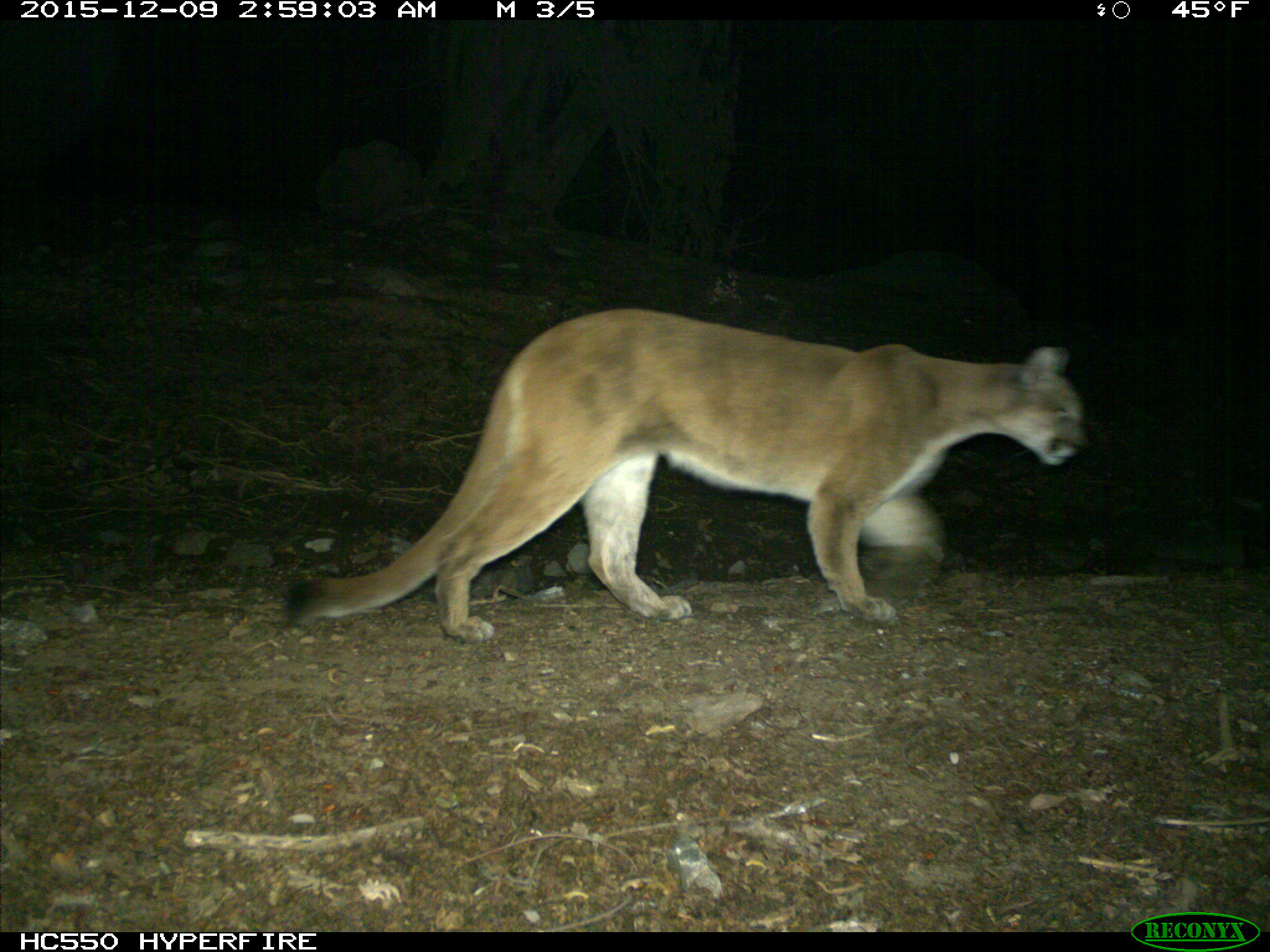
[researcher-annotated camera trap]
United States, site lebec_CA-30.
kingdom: Animalia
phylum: Chordata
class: Mammalia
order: Carnivora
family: Felidae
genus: Puma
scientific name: Puma concolor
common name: mountain lion